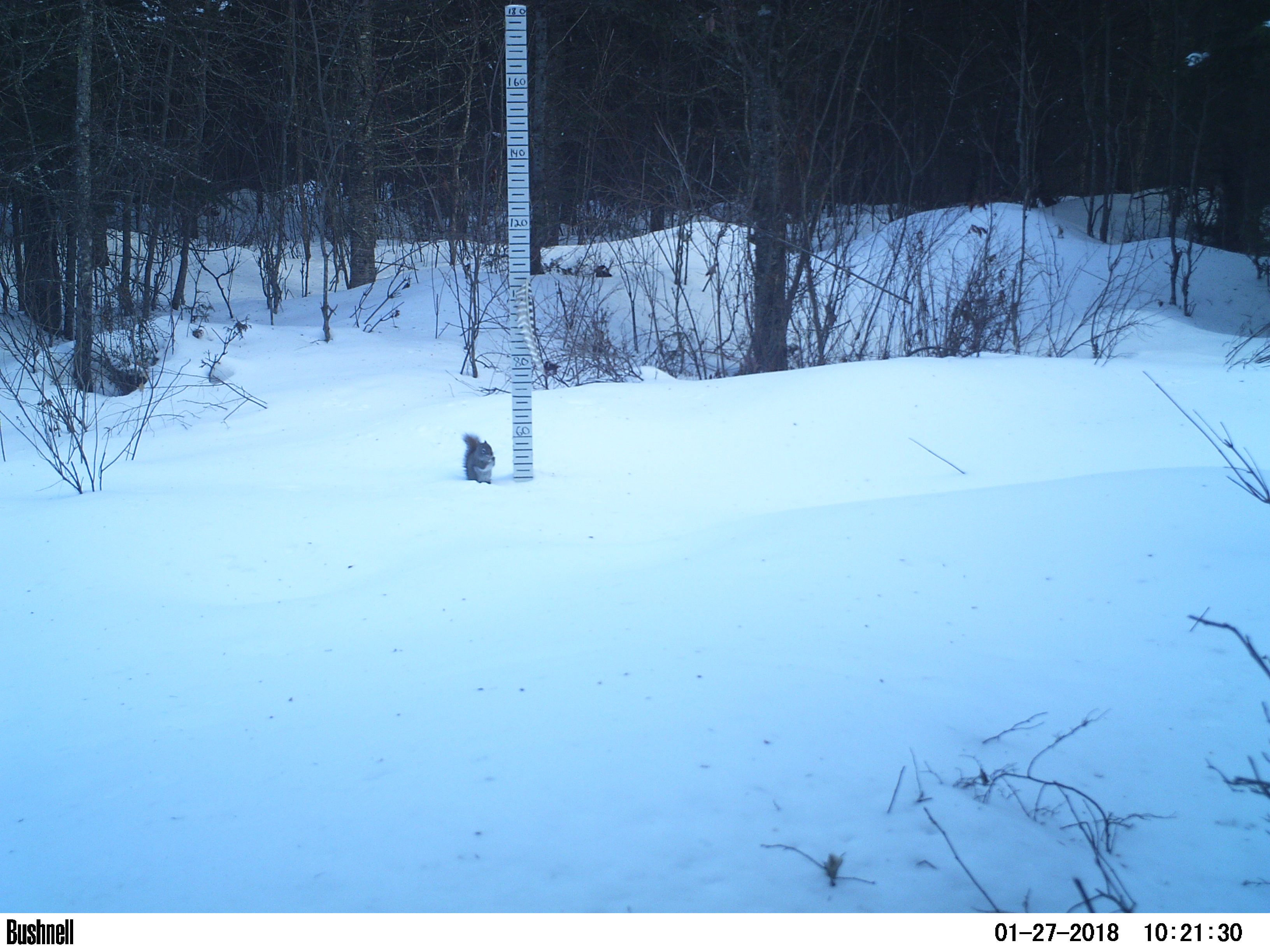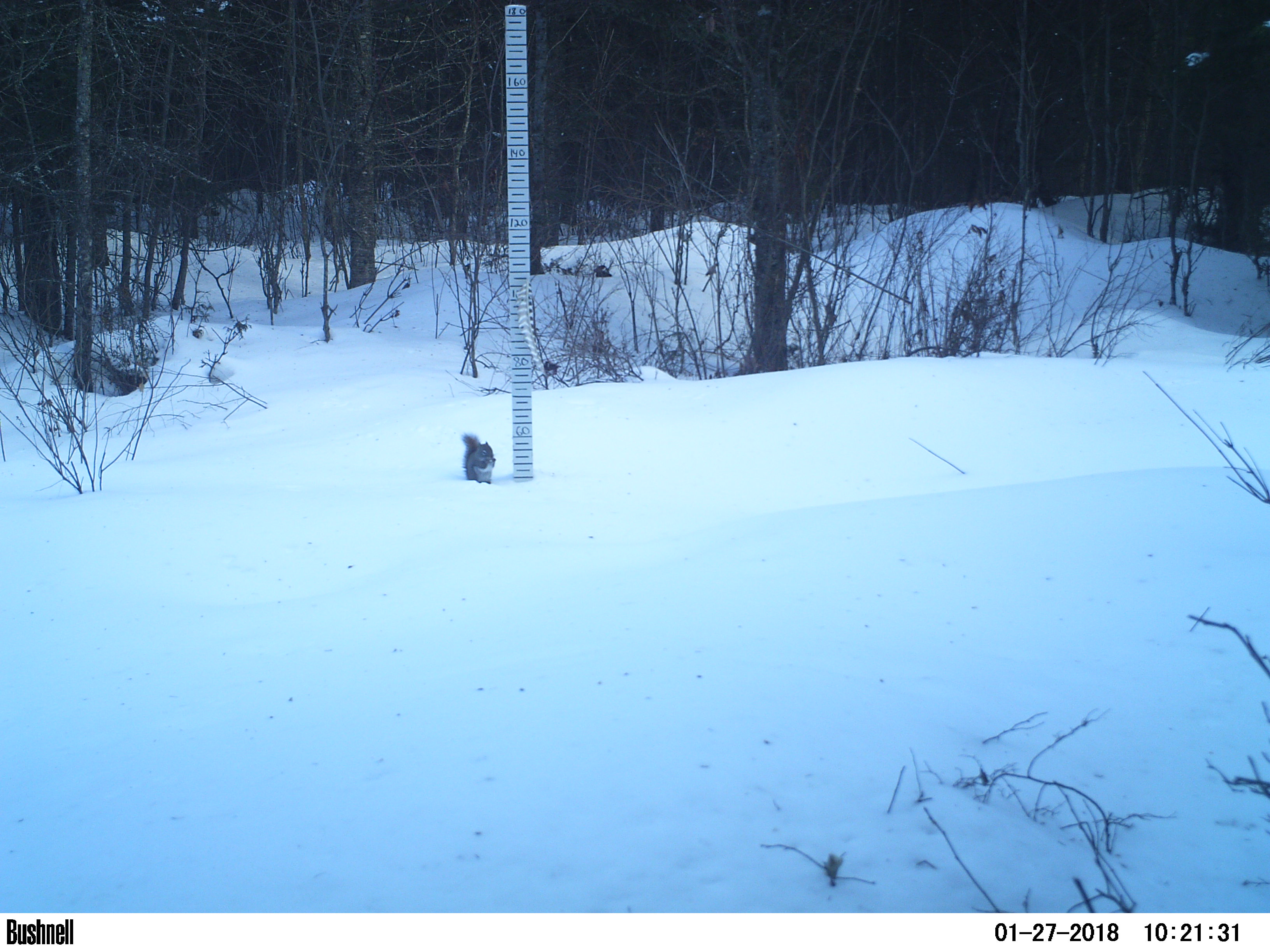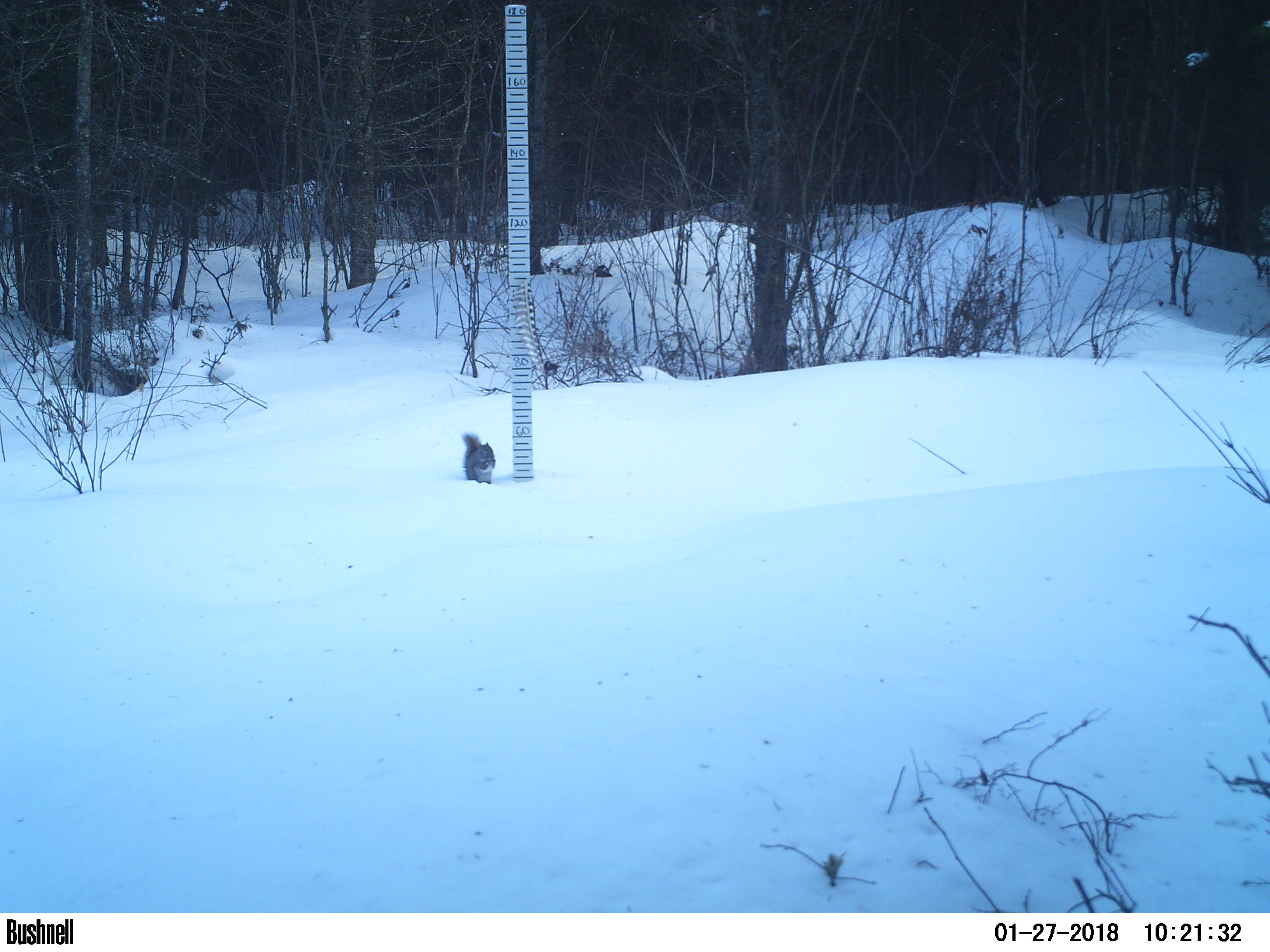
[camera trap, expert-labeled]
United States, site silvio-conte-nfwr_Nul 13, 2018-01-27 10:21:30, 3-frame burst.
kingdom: Animalia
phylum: Chordata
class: Mammalia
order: Rodentia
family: Sciuridae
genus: Tamiasciurus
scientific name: Tamiasciurus hudsonicus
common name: red squirrel